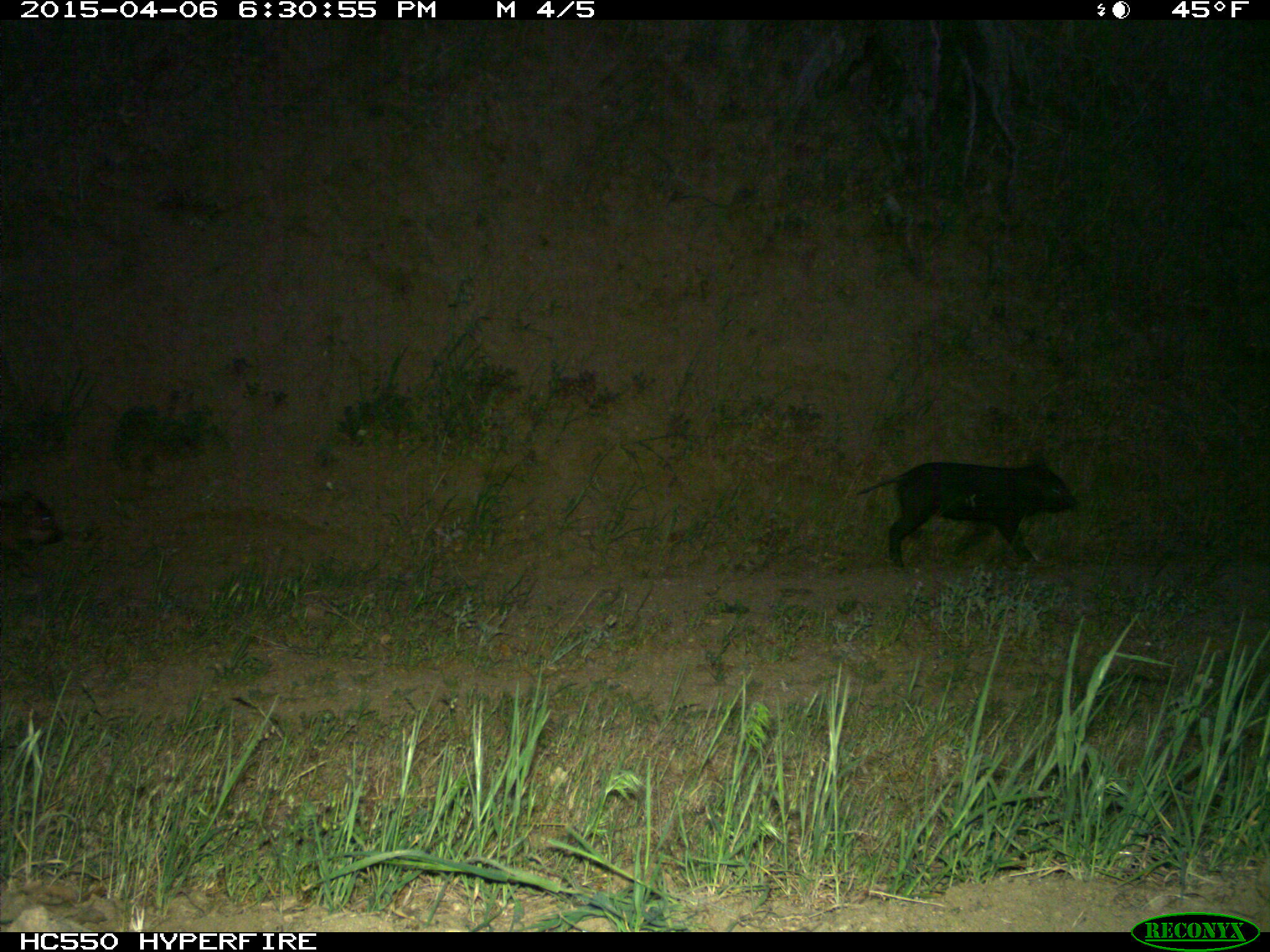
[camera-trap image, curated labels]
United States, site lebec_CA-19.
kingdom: Animalia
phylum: Chordata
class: Mammalia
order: Artiodactyla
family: Suidae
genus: Sus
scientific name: Sus scrofa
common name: wild boar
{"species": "Sus scrofa (wild boar)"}